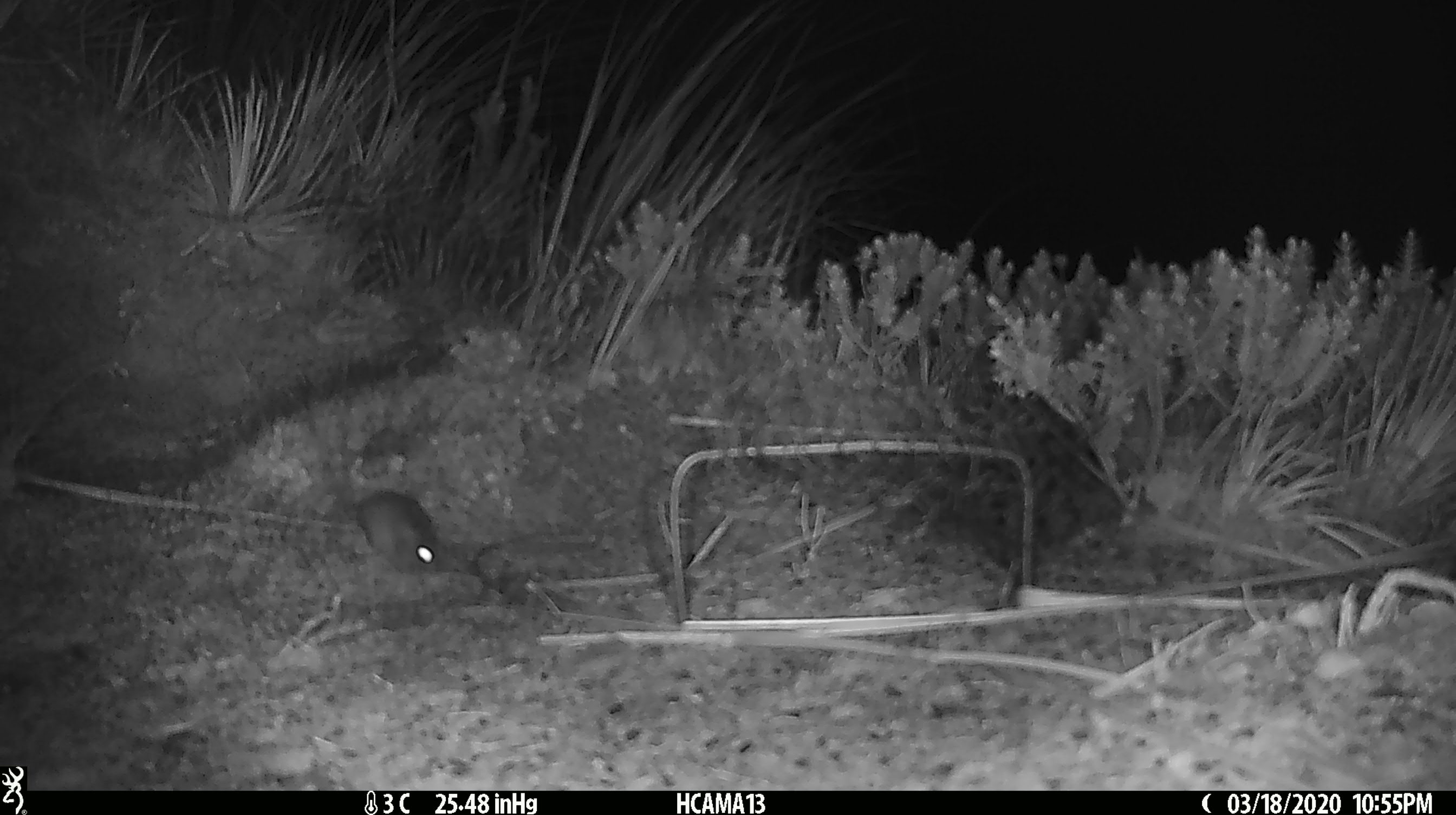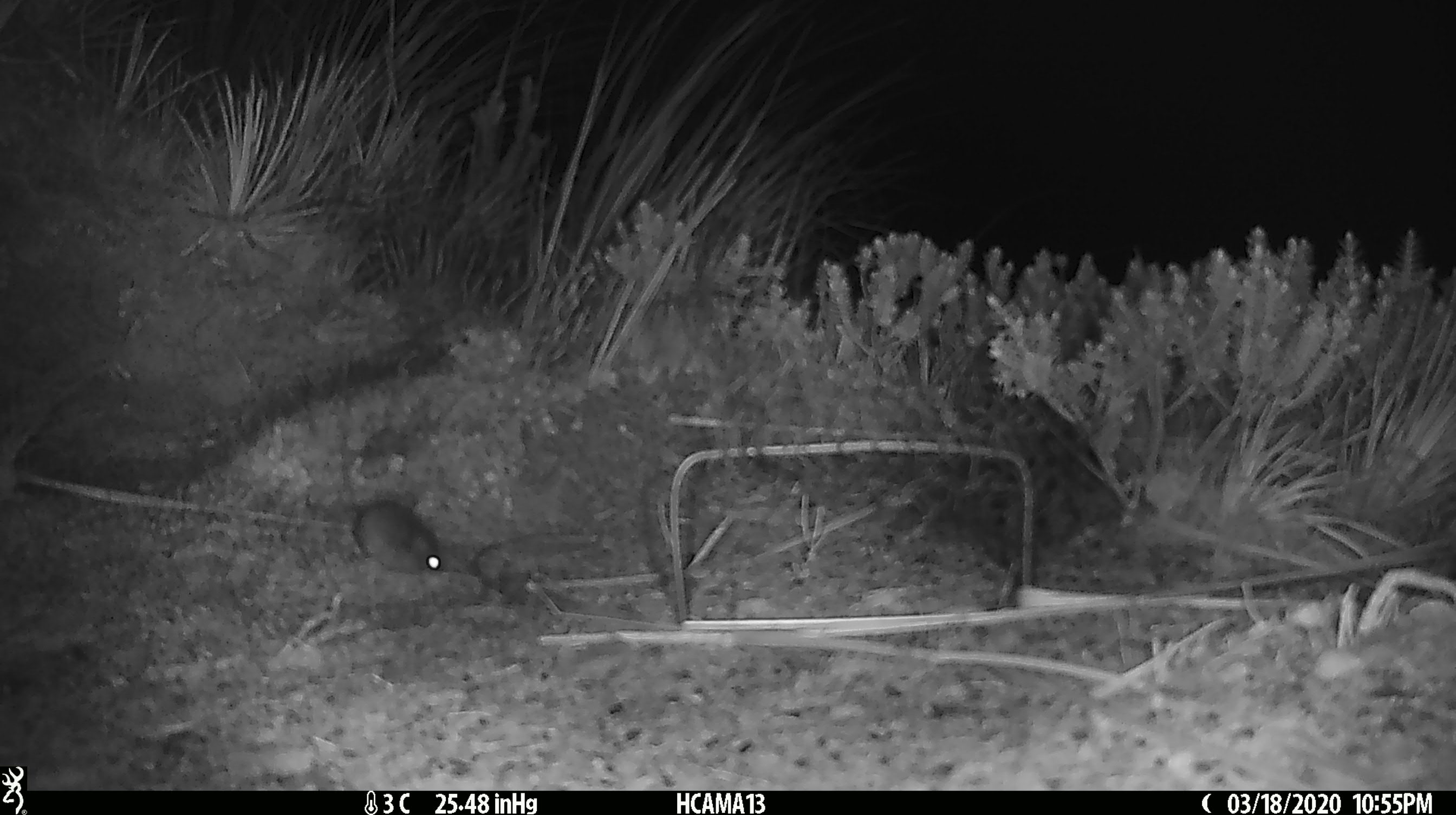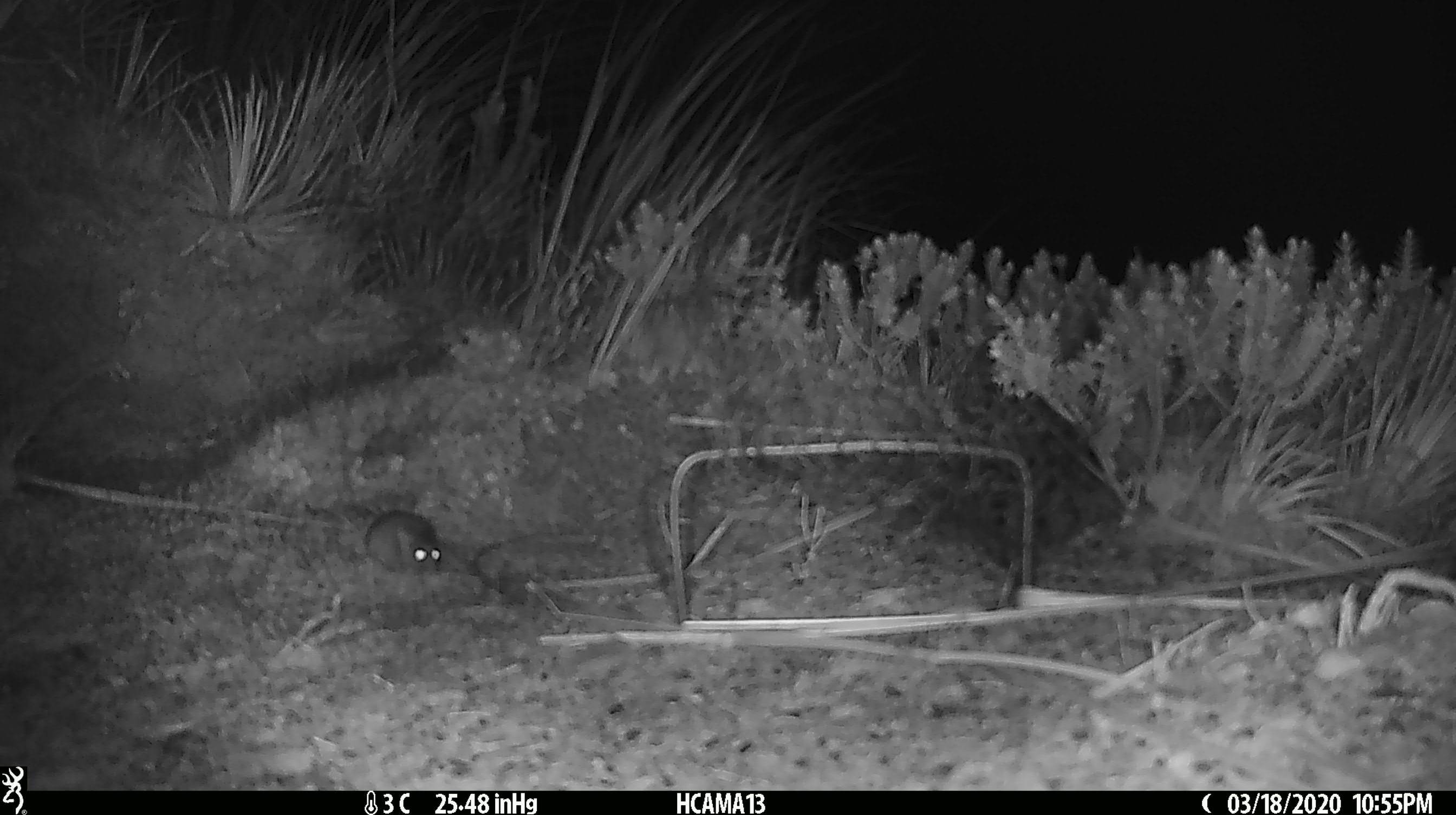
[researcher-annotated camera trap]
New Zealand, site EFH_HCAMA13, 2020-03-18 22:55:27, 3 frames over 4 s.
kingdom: Animalia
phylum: Chordata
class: Mammalia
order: Rodentia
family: Muridae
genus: Mus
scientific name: Mus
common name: mouse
Mouse (Mus).